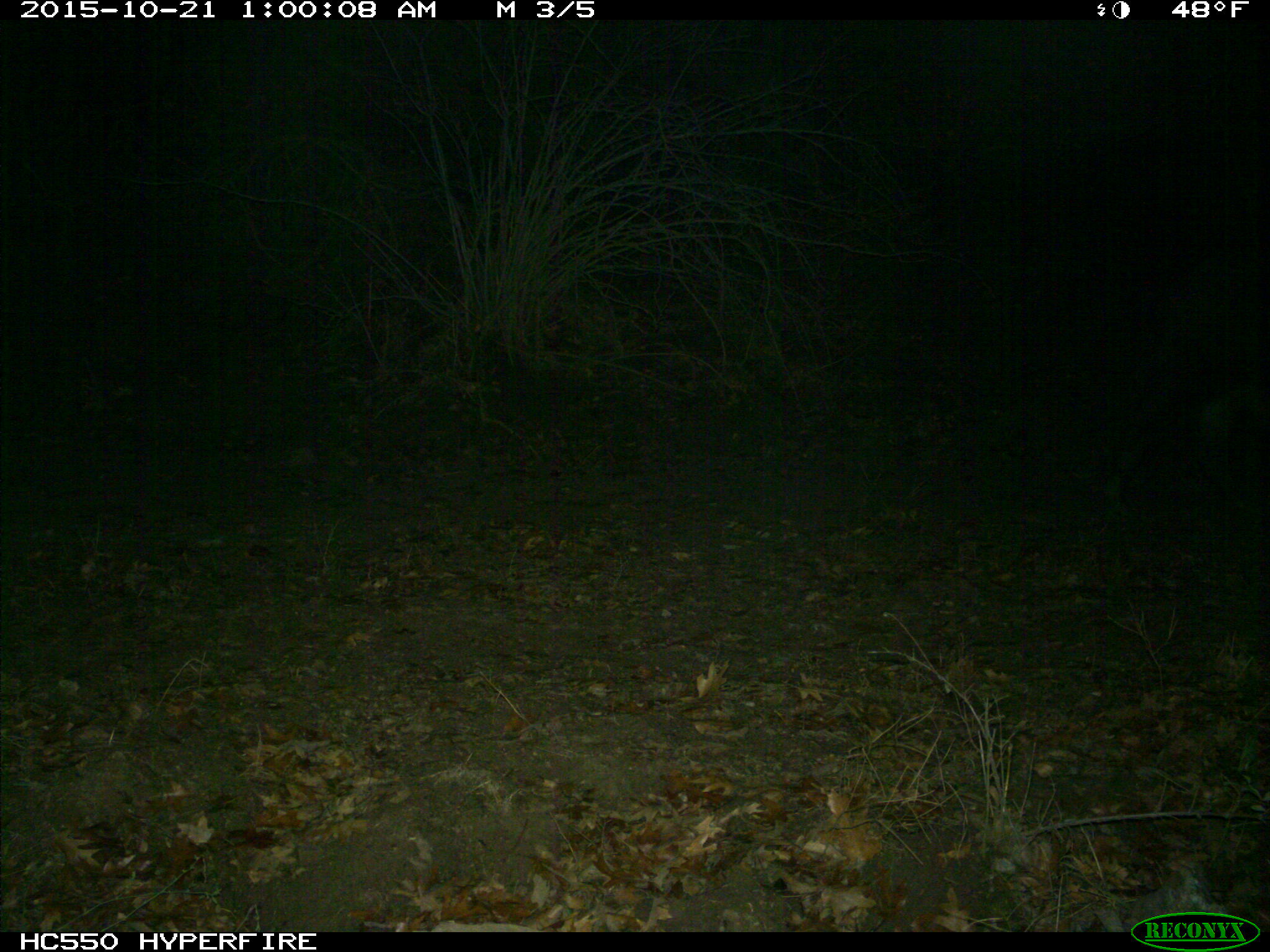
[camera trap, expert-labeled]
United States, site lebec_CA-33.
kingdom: Animalia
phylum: Chordata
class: Mammalia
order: Artiodactyla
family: Suidae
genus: Sus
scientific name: Sus scrofa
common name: wild boar